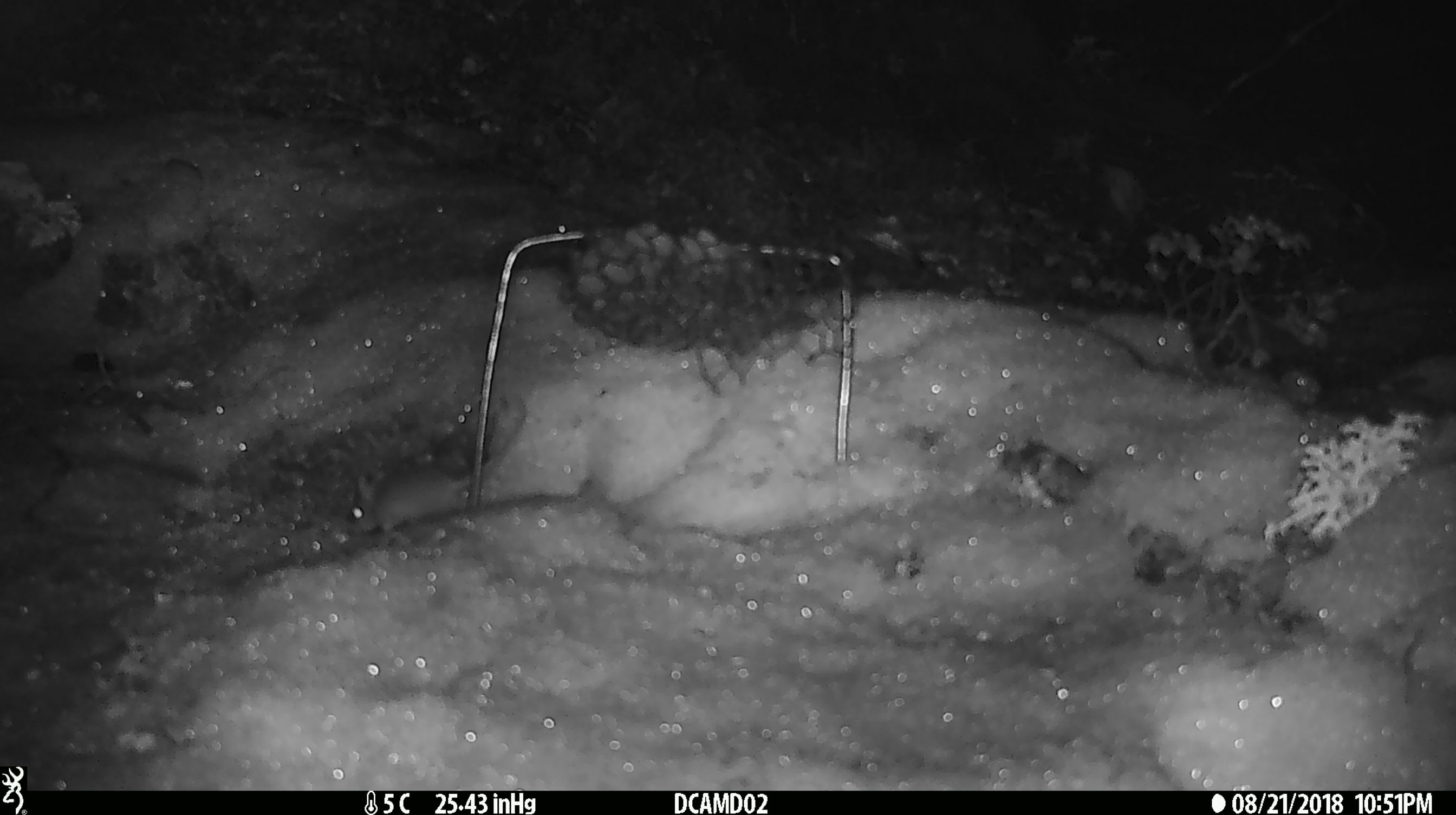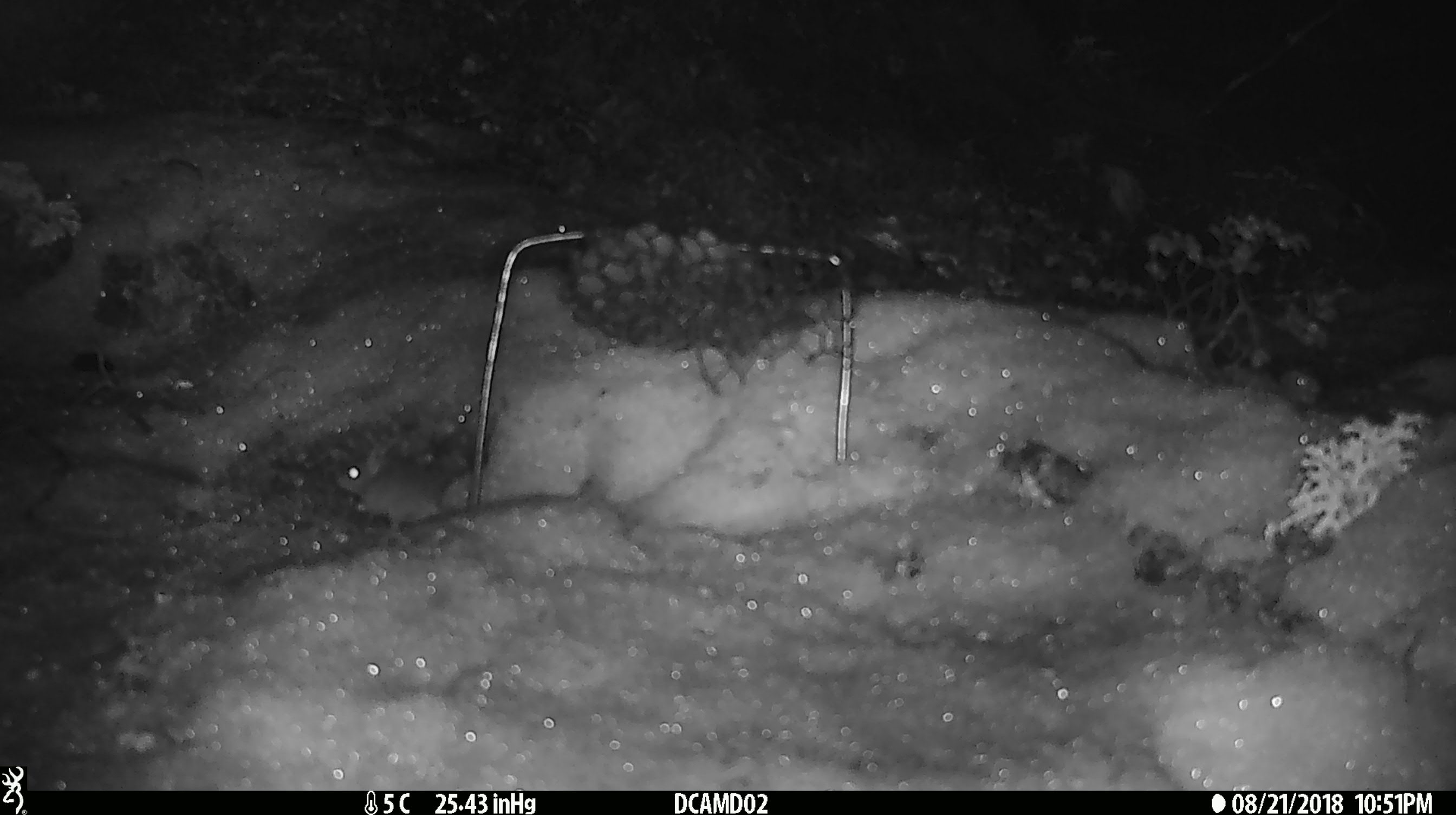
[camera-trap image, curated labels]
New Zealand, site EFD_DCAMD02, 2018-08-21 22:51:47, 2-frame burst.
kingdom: Animalia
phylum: Chordata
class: Mammalia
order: Rodentia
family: Muridae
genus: Mus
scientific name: Mus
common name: mouse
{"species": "mouse (Mus)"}